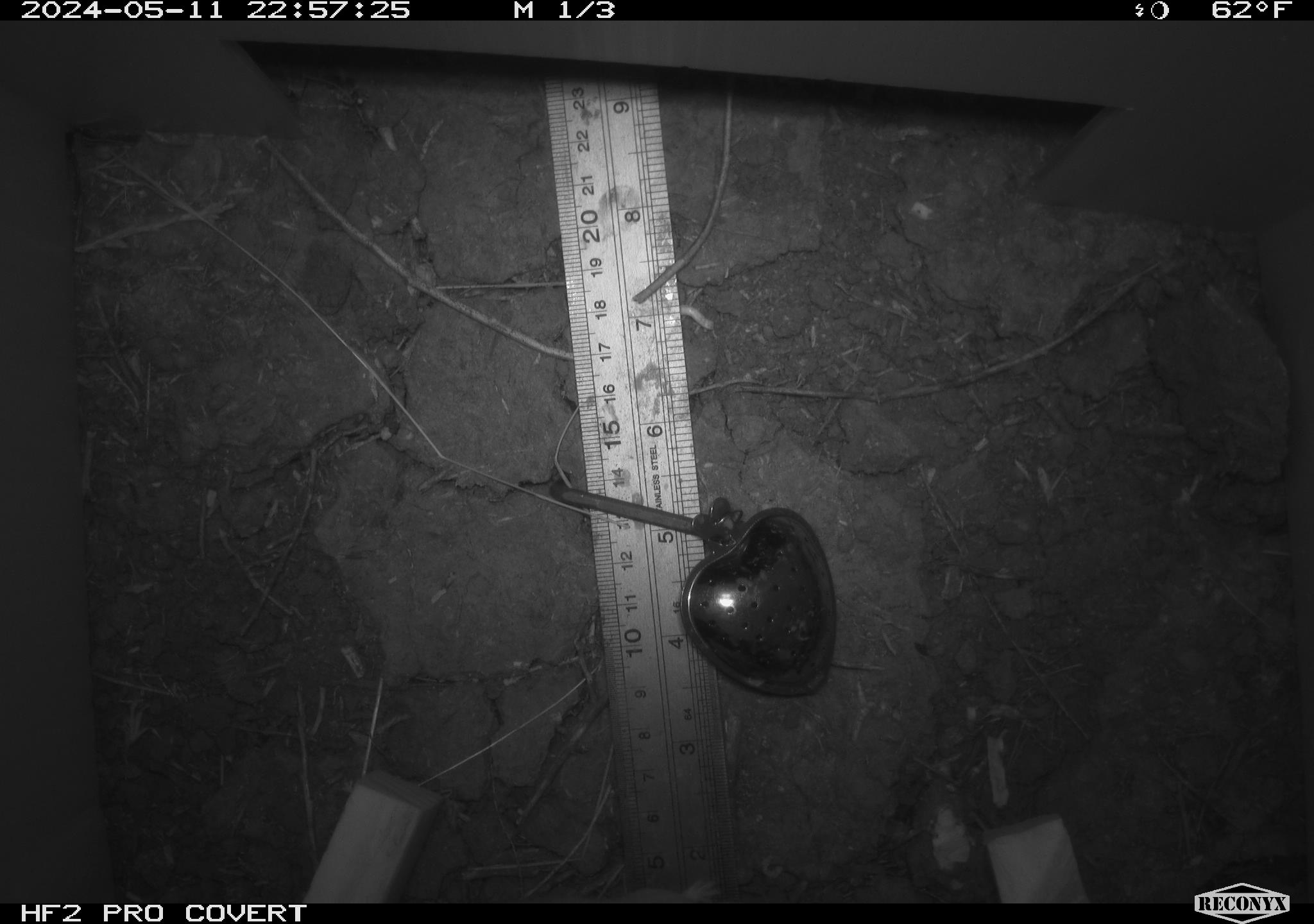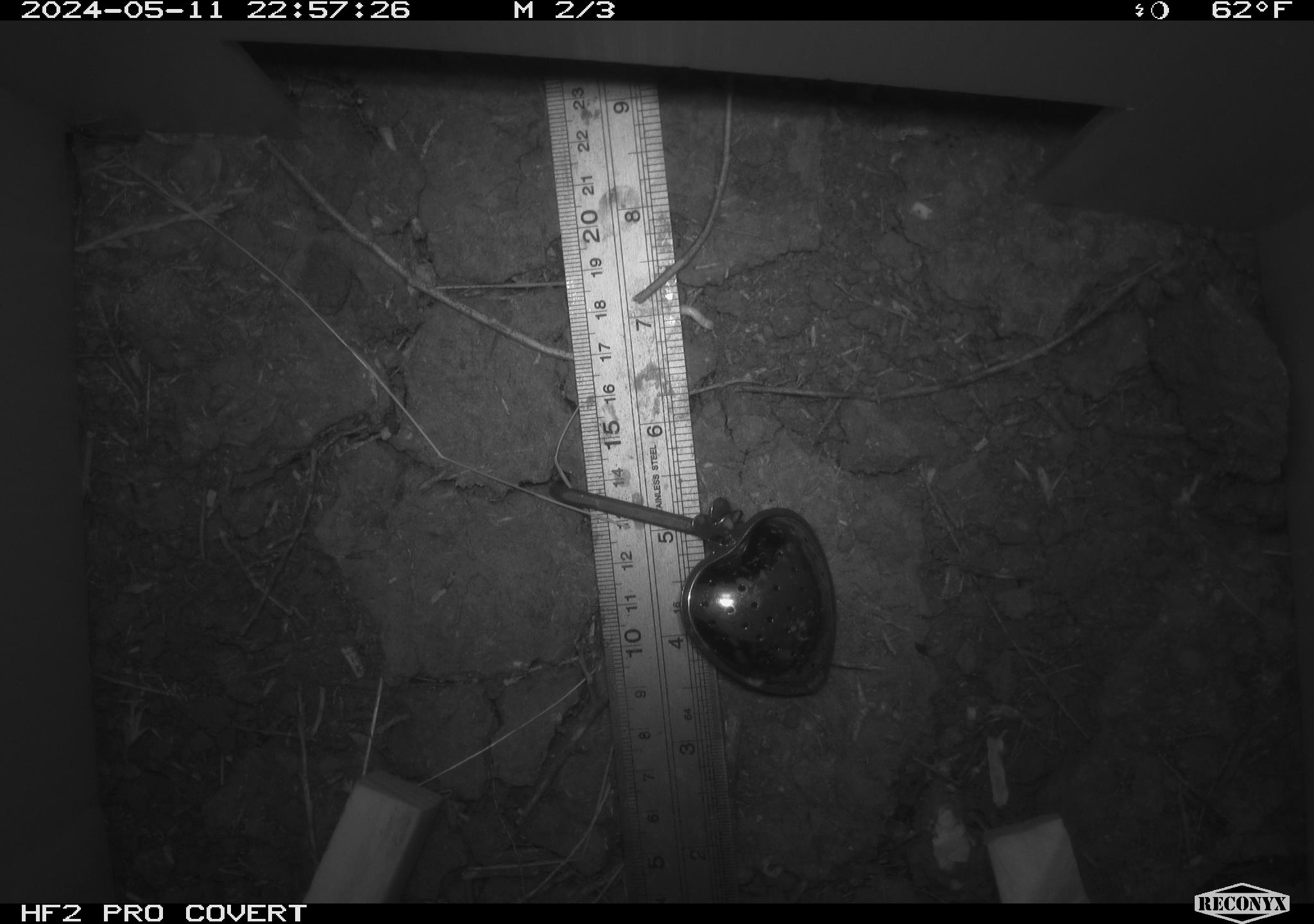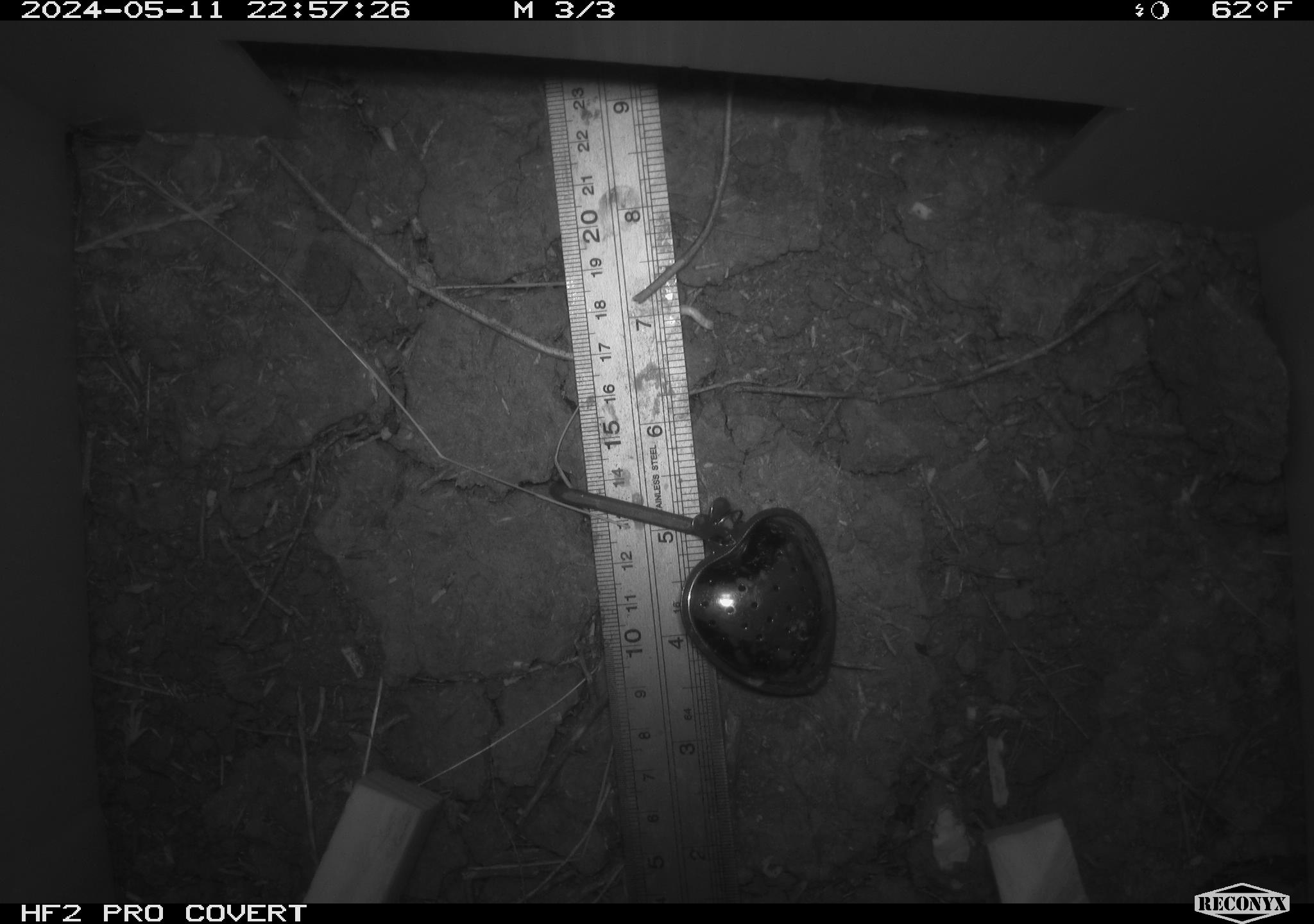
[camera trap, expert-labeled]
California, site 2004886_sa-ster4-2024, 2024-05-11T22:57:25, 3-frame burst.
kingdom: Animalia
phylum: Chordata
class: Mammalia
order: Rodentia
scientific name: Rodentia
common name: mouse species